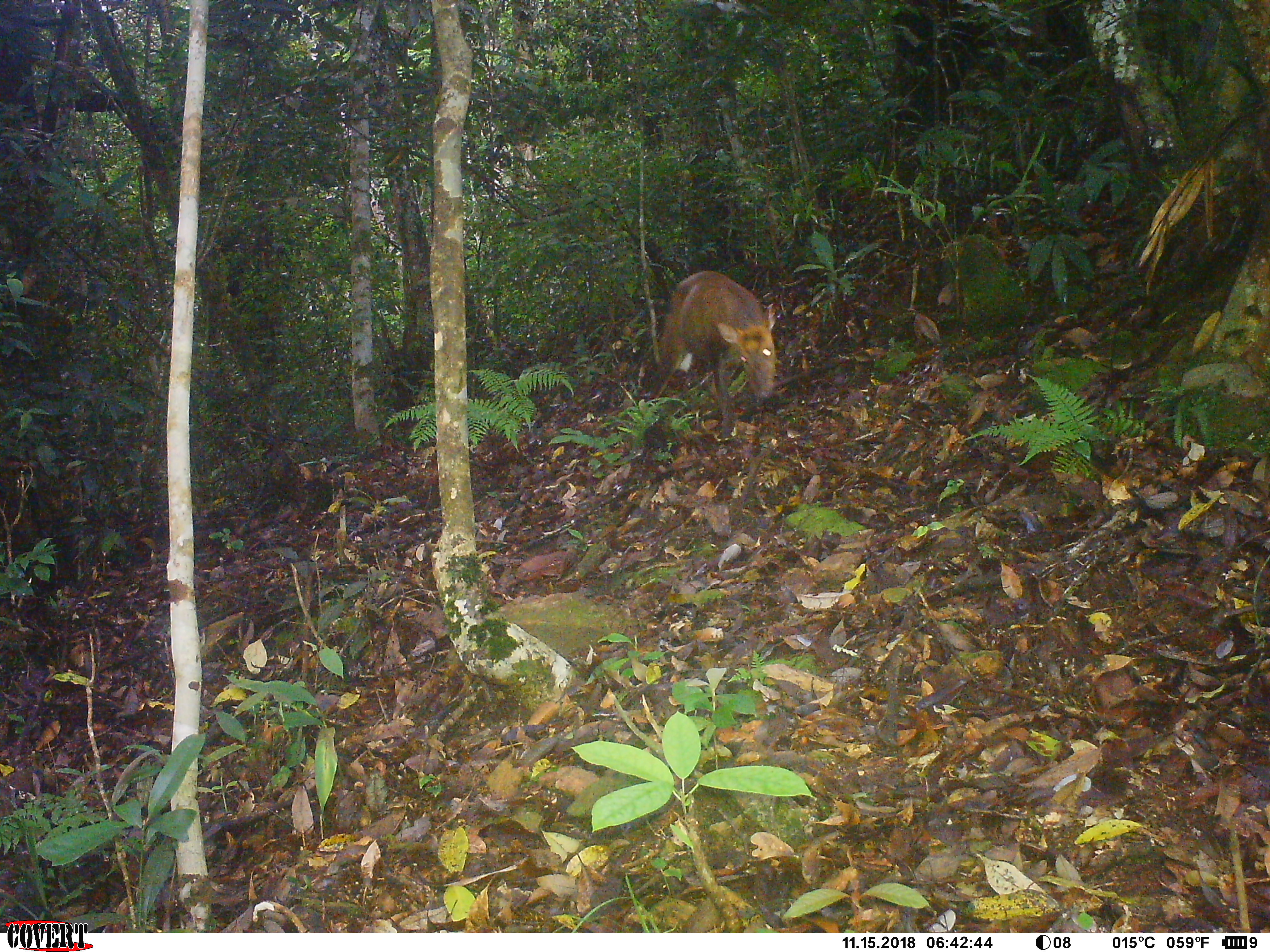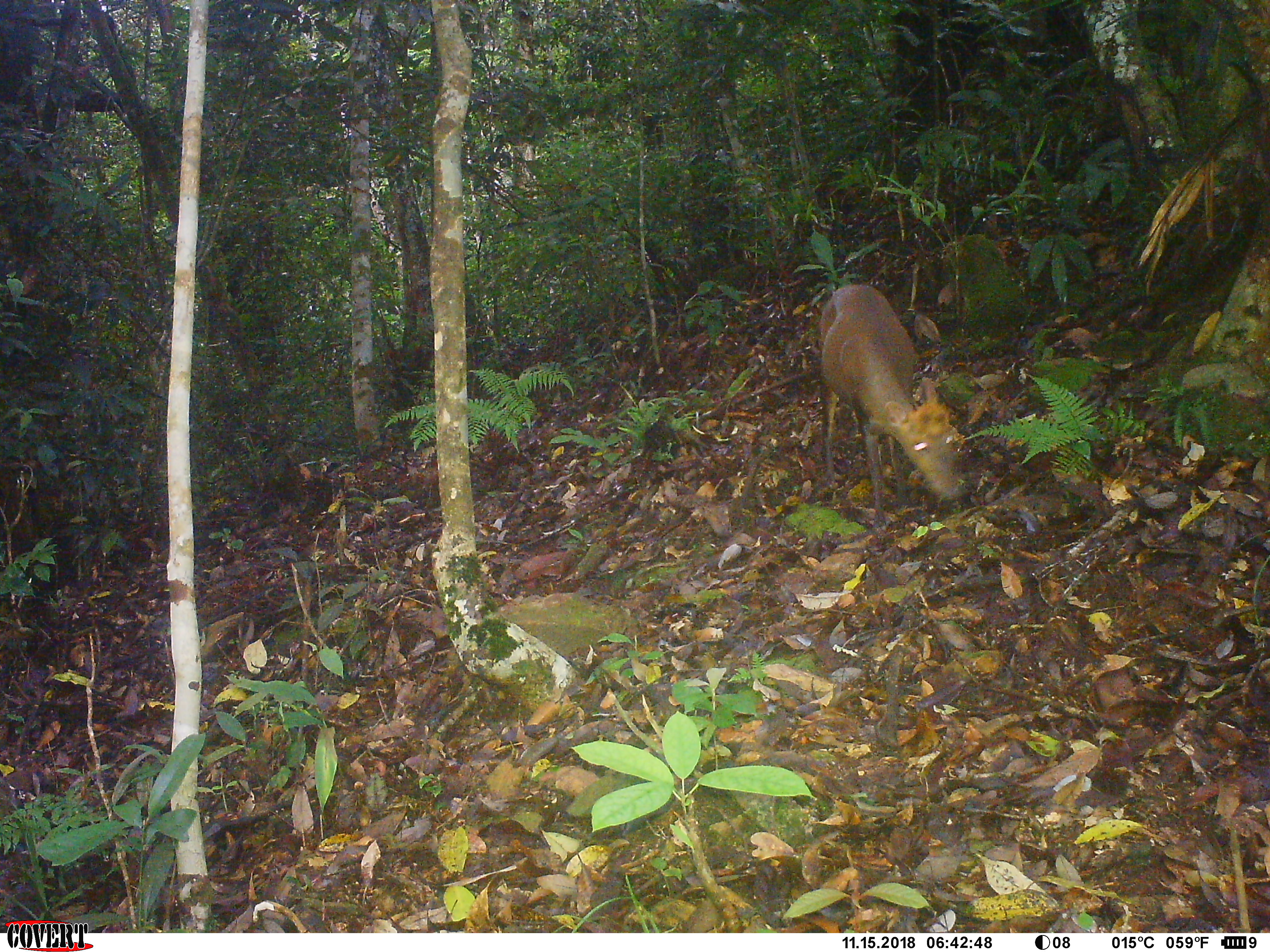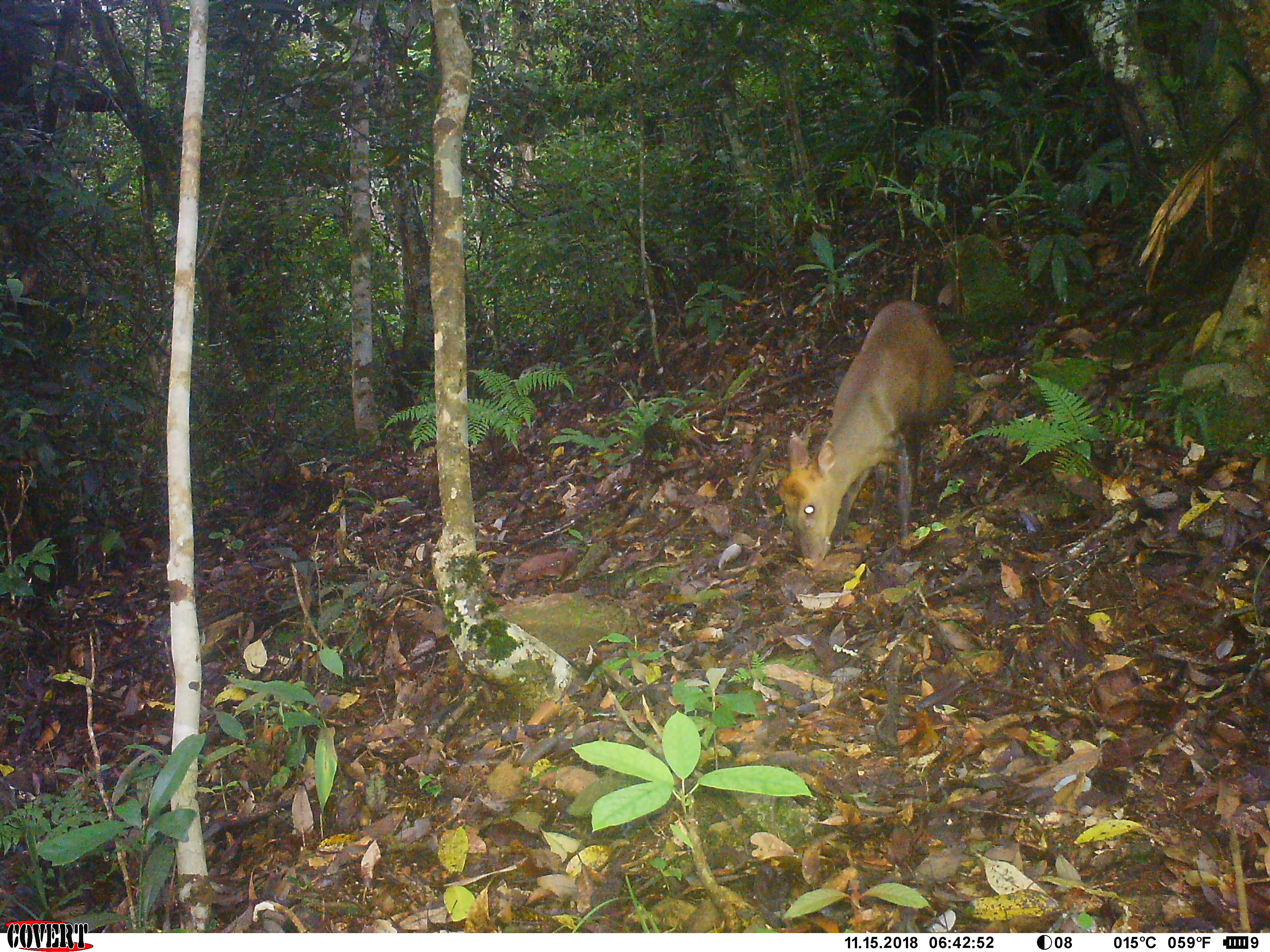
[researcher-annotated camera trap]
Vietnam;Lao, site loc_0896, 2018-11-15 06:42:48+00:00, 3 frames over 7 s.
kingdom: Animalia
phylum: Chordata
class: Mammalia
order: Artiodactyla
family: Cervidae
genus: Muntiacus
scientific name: Muntiacus rooseveltorum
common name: roosevelt's muntjac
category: roosevelts muntjac group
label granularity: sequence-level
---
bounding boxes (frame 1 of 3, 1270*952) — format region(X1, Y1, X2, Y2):
roosevelts muntjac group: region(638, 269, 781, 441)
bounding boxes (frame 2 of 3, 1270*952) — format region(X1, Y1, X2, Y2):
roosevelts muntjac group: region(813, 282, 964, 529)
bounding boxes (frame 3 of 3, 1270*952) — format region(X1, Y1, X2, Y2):
roosevelts muntjac group: region(775, 298, 958, 573)